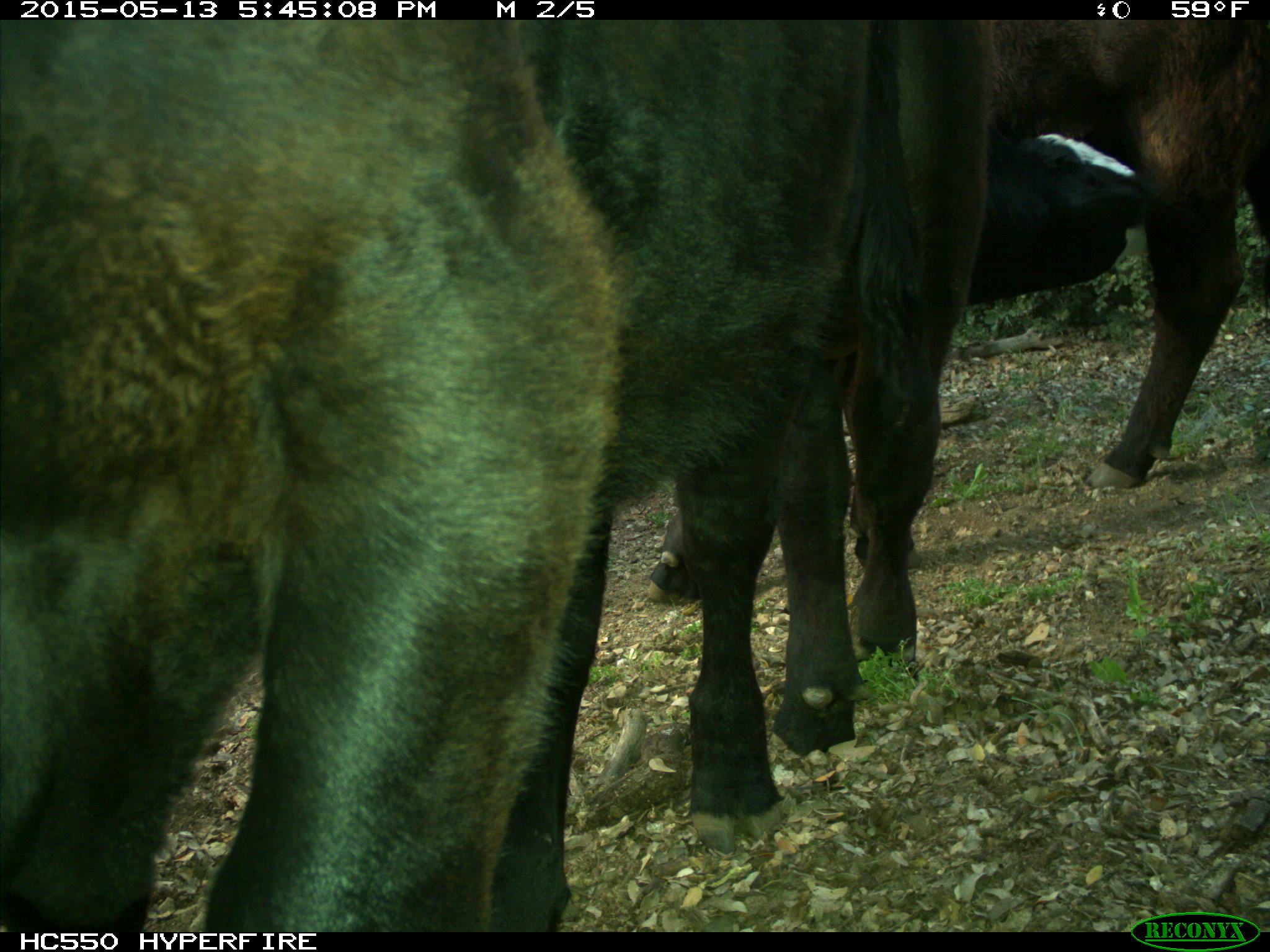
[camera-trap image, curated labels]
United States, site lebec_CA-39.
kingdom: Animalia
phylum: Chordata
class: Mammalia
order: Artiodactyla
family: Bovidae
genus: Bos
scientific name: Bos taurus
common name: domestic cow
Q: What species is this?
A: Bos taurus (domestic cow).